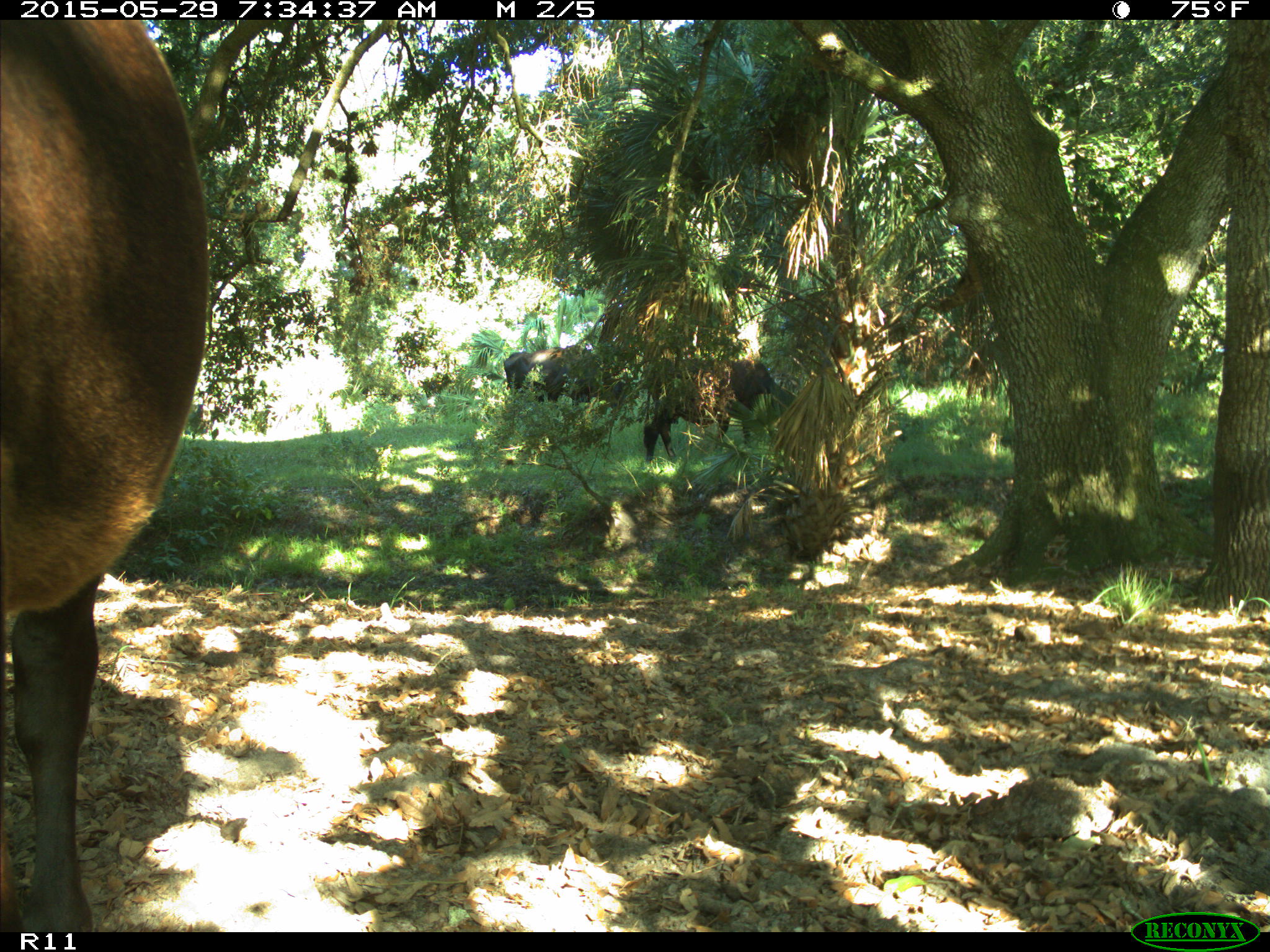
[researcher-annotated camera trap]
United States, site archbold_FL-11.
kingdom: Animalia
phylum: Chordata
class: Mammalia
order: Artiodactyla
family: Bovidae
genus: Bos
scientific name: Bos taurus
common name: domestic cow